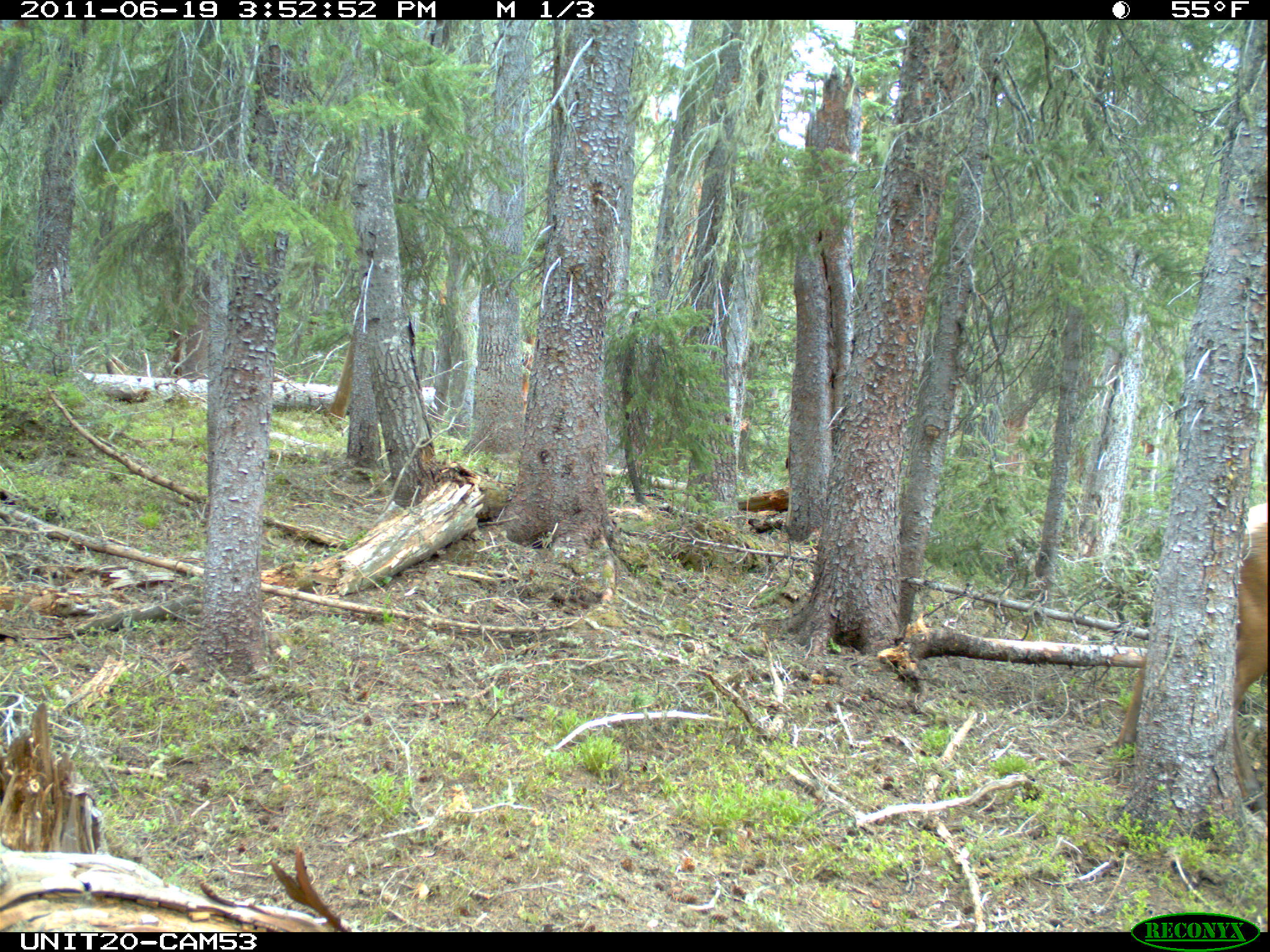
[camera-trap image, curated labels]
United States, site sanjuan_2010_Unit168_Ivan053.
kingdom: Animalia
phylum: Chordata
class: Mammalia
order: Artiodactyla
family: Cervidae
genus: Cervus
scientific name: Cervus elaphus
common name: red deer